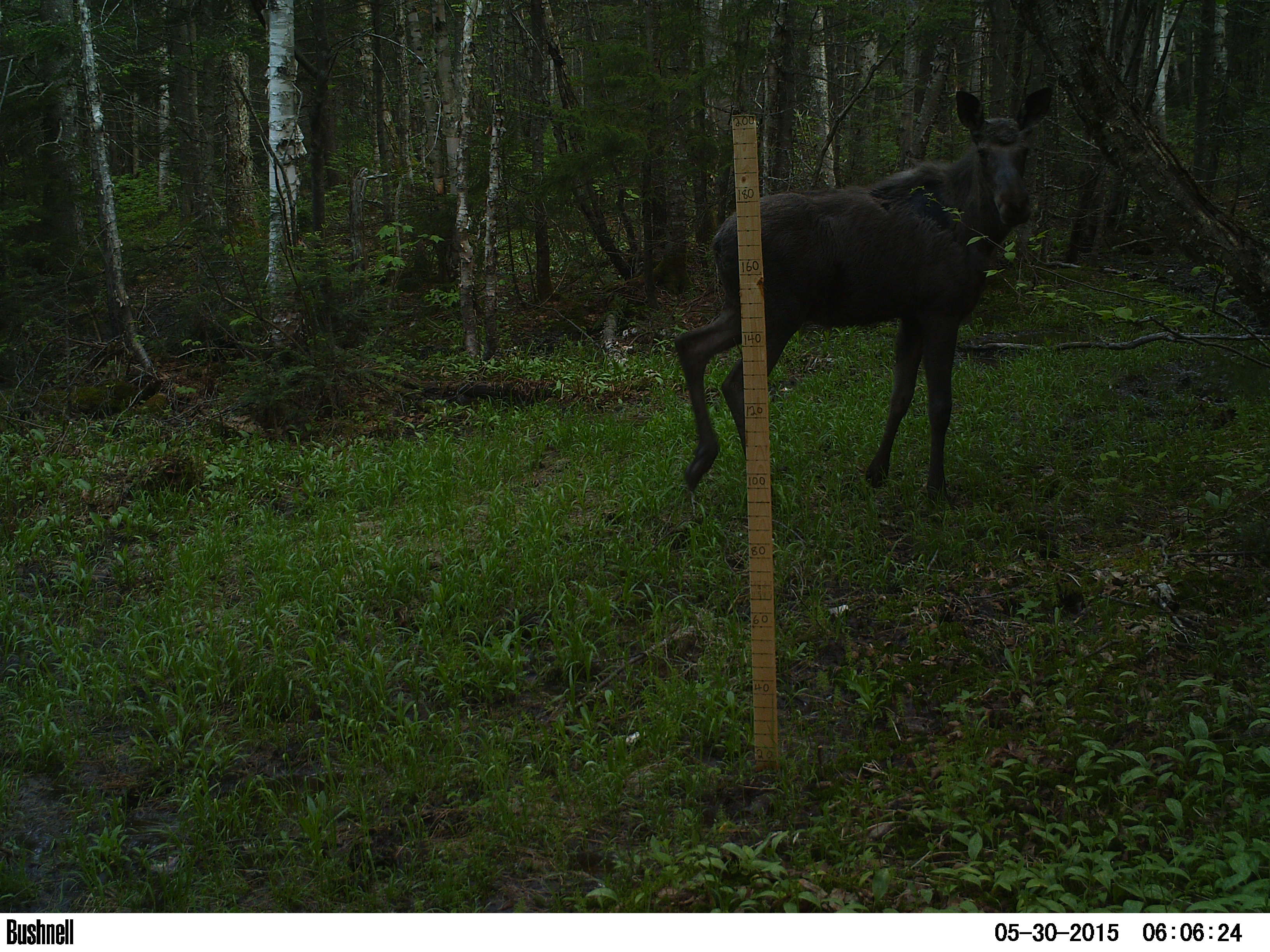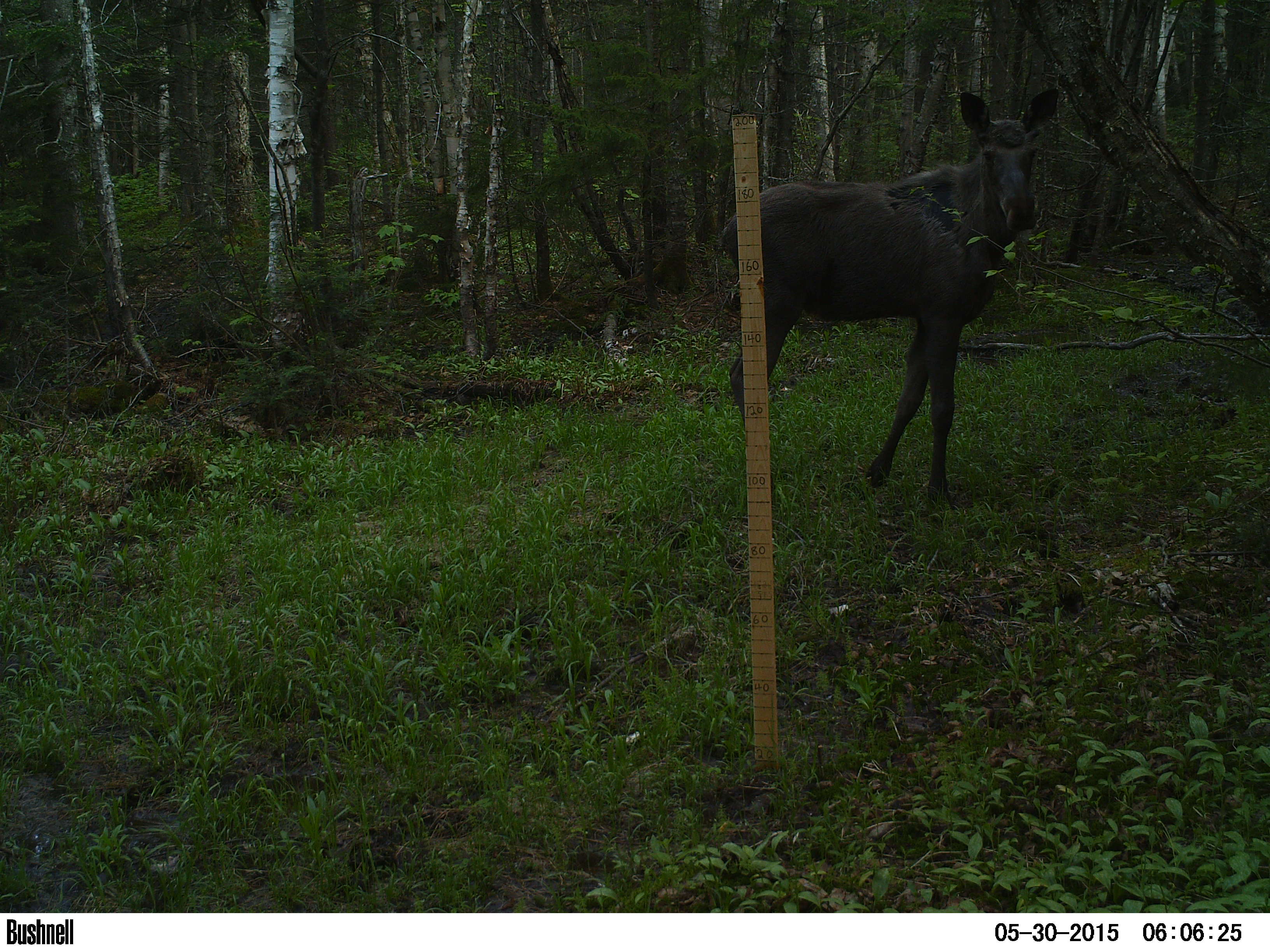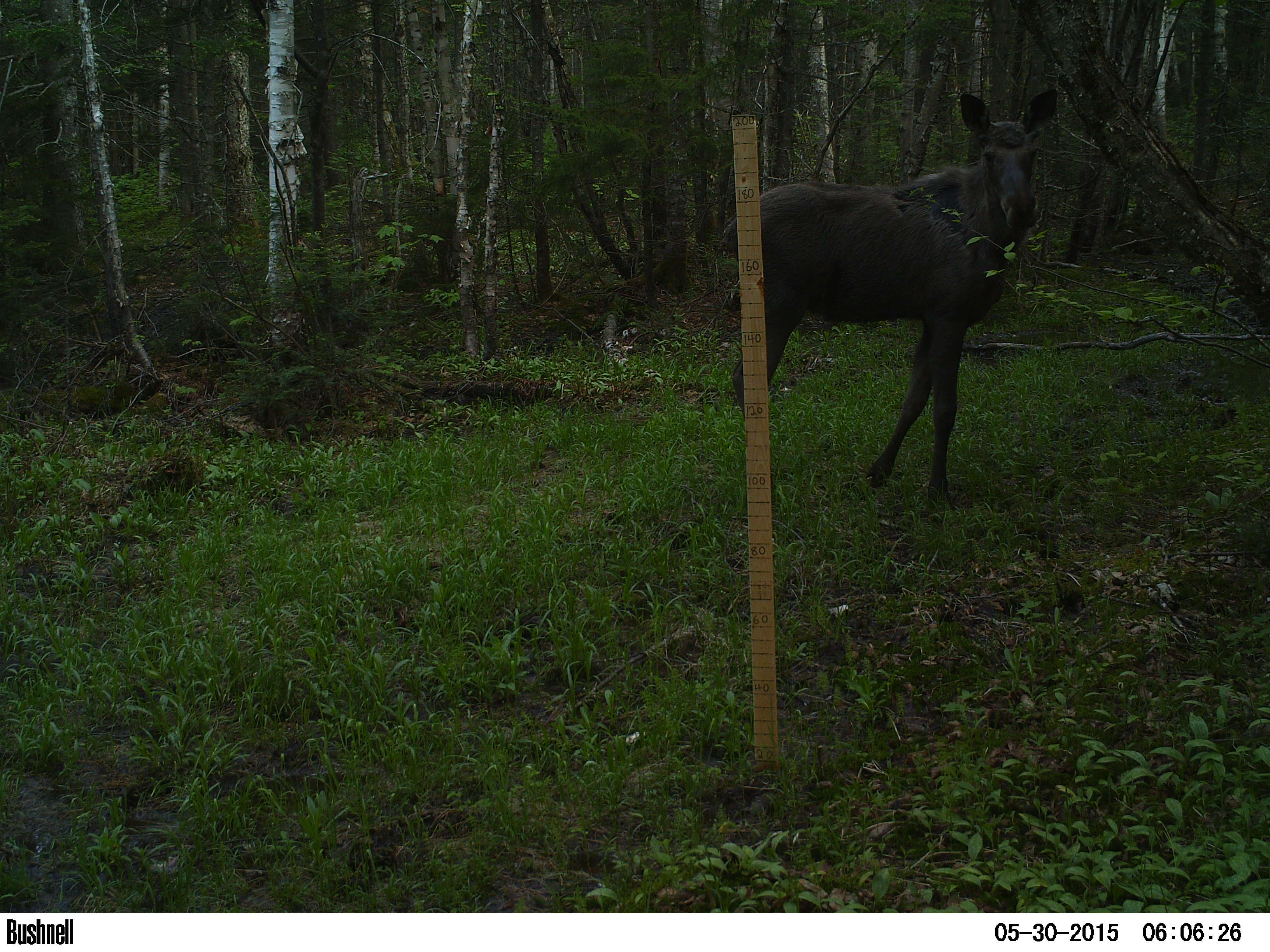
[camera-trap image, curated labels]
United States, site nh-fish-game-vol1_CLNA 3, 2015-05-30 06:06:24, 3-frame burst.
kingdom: Animalia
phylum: Chordata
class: Mammalia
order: Artiodactyla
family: Cervidae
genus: Alces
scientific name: Alces alces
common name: moose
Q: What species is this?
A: Moose (Alces alces).